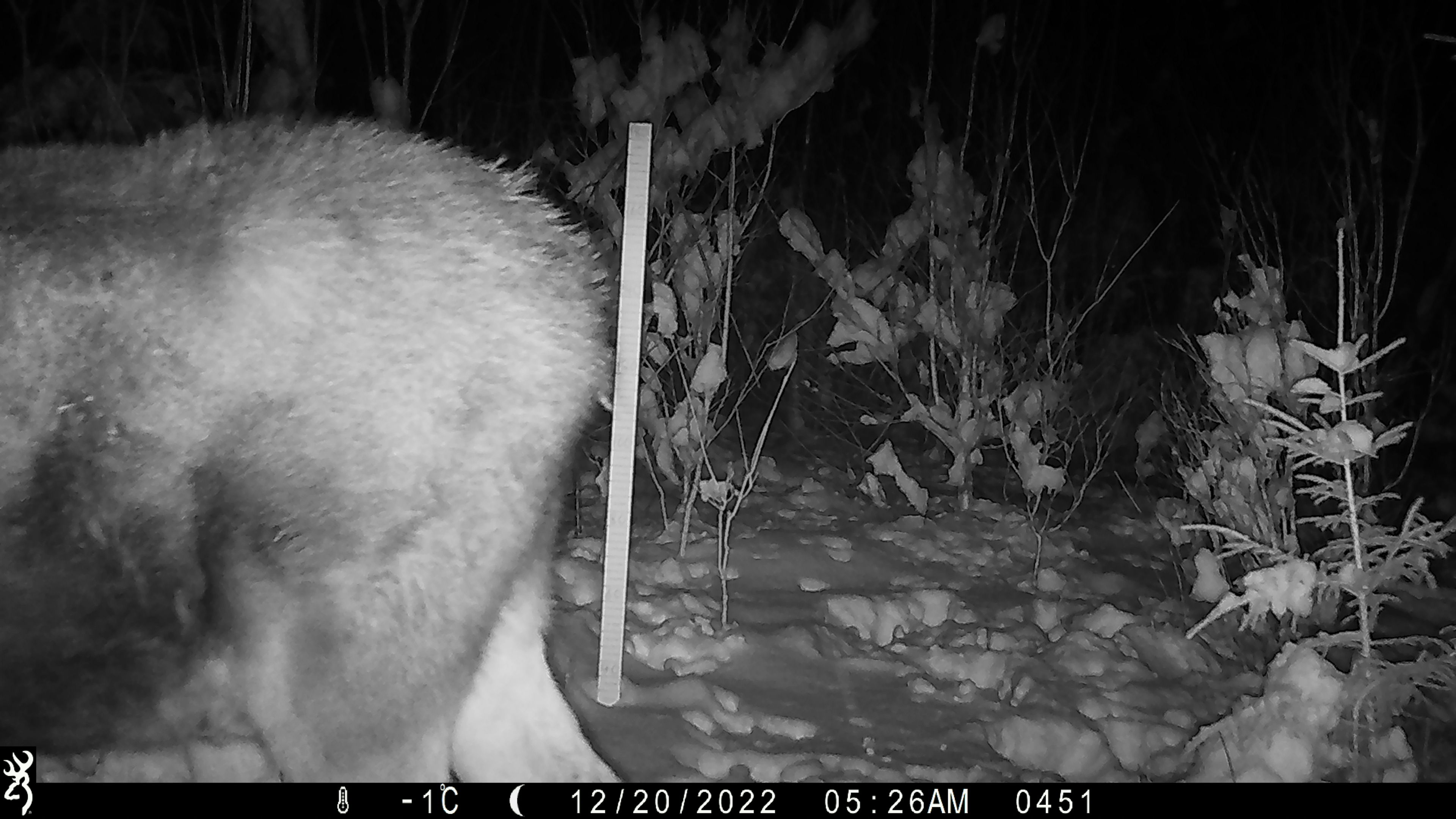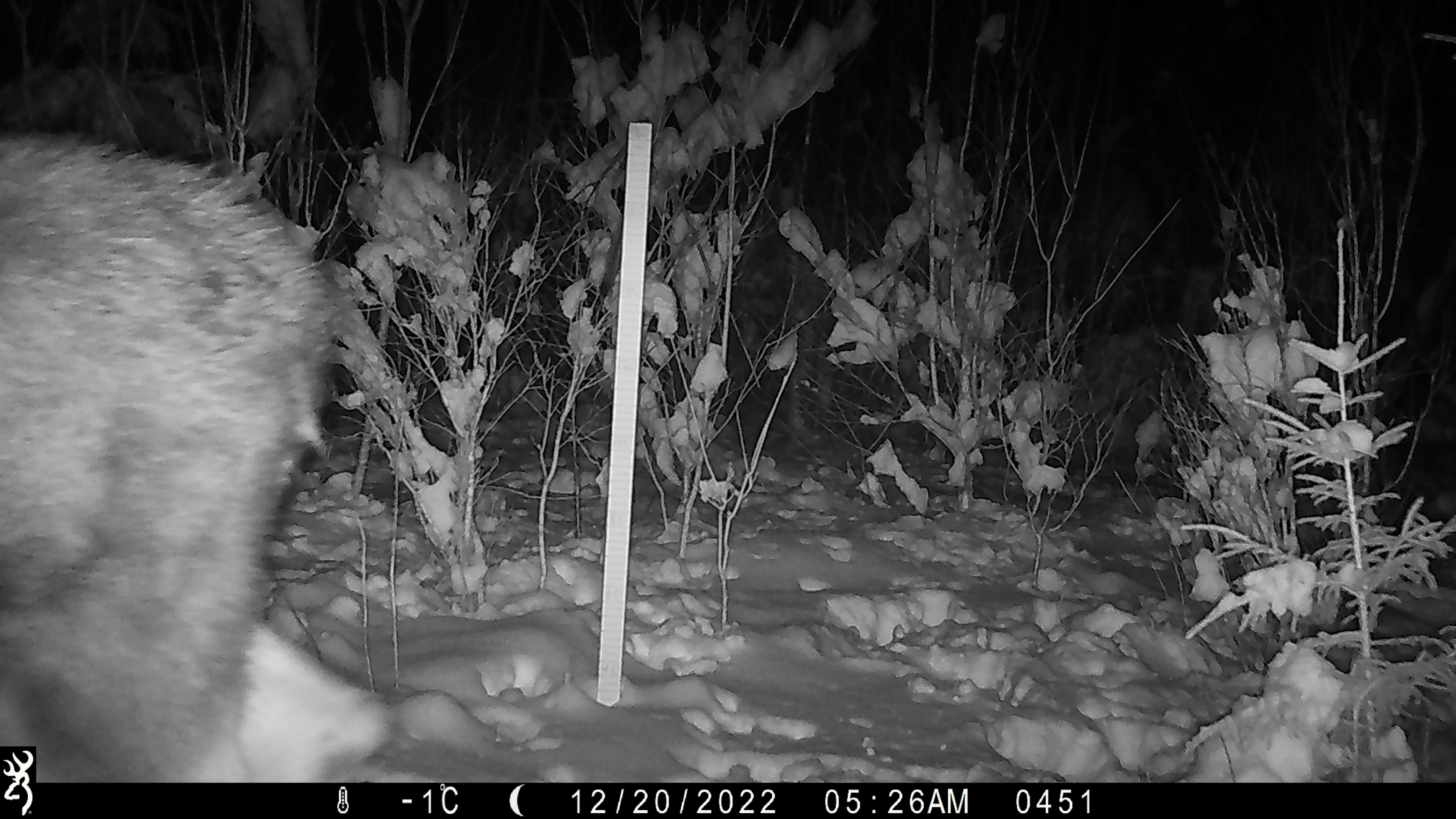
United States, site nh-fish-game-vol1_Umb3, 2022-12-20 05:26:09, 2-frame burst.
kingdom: Animalia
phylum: Chordata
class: Mammalia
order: Artiodactyla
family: Cervidae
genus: Alces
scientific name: Alces alces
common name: moose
Moose (Alces alces).